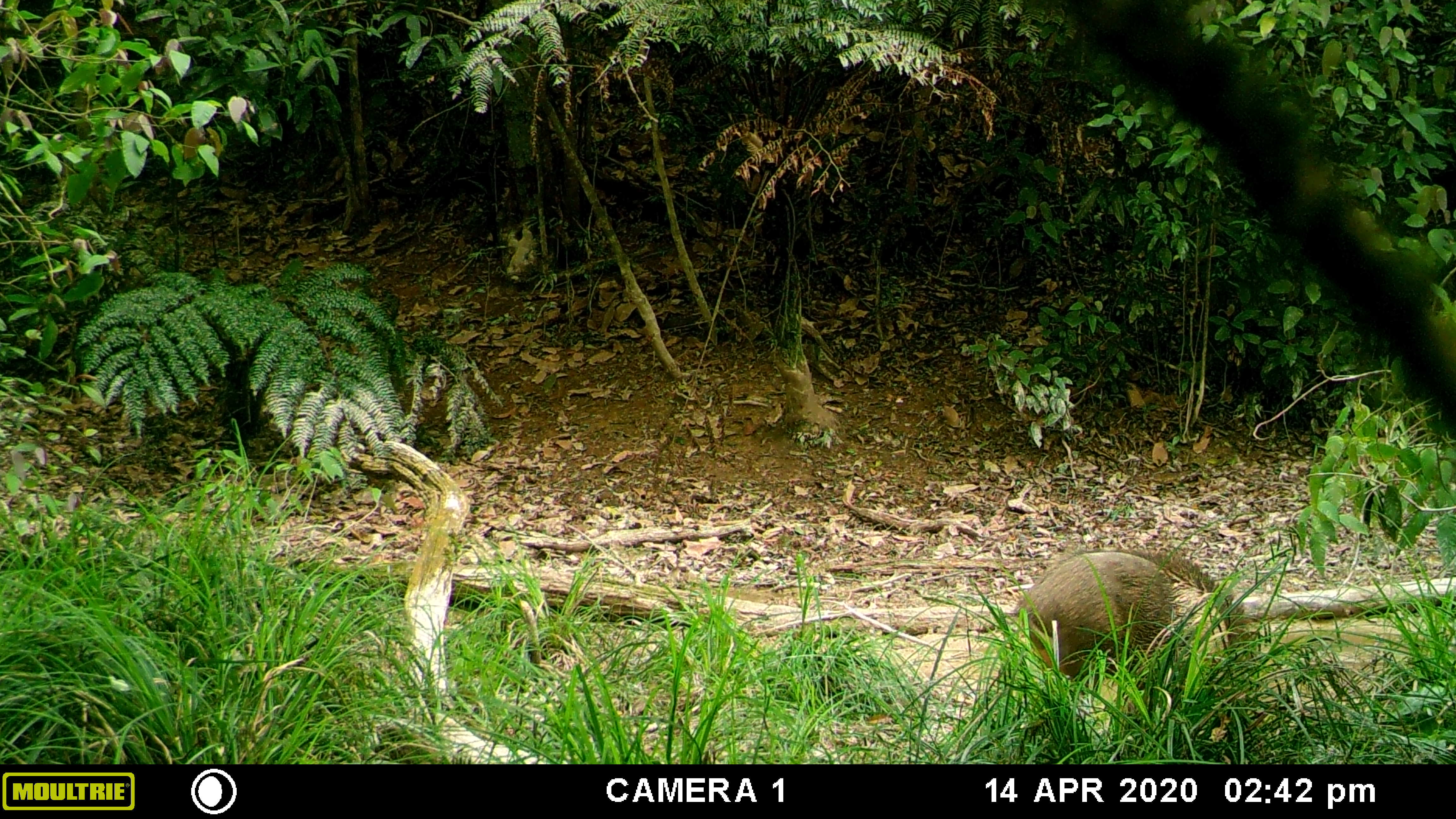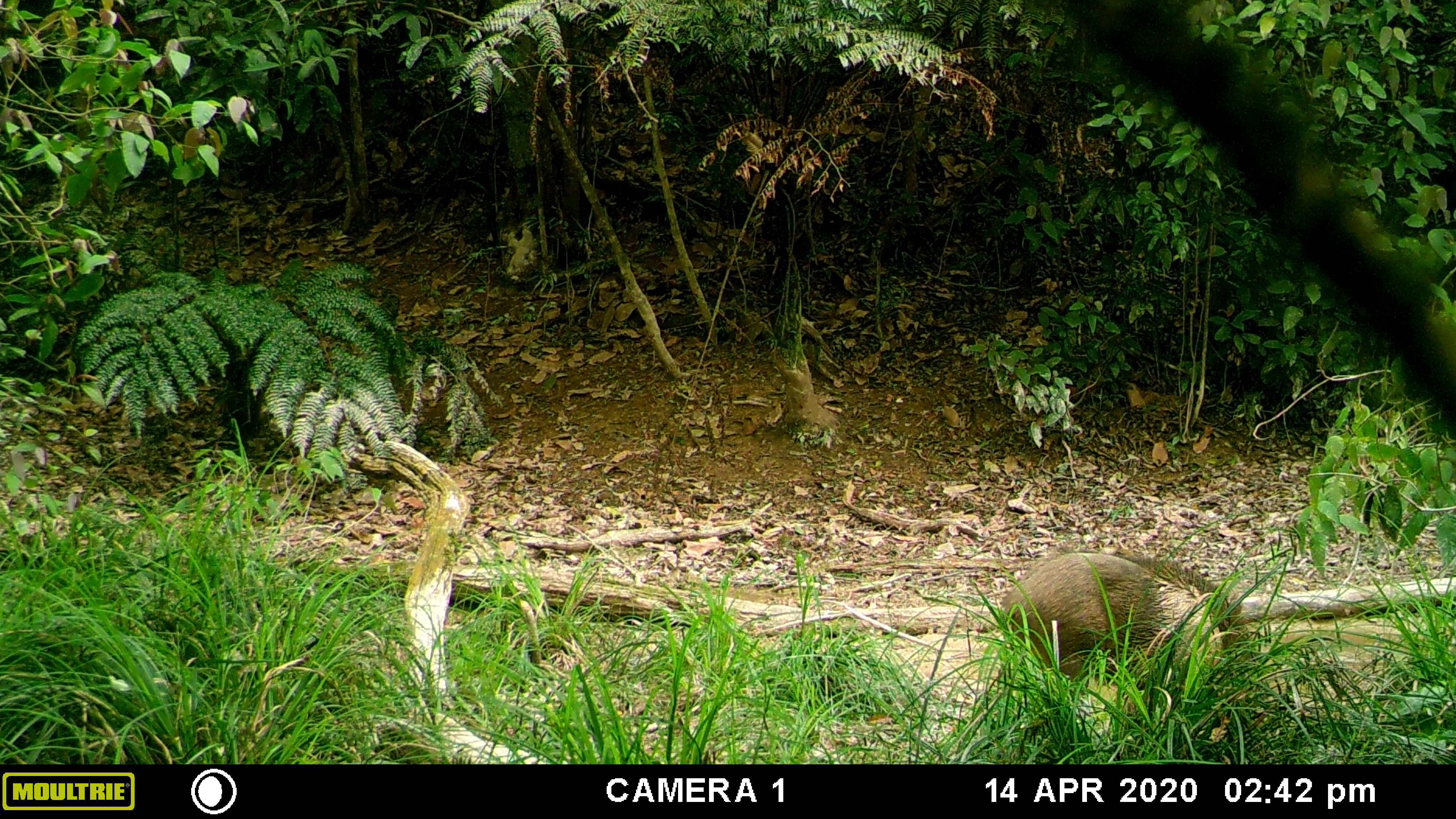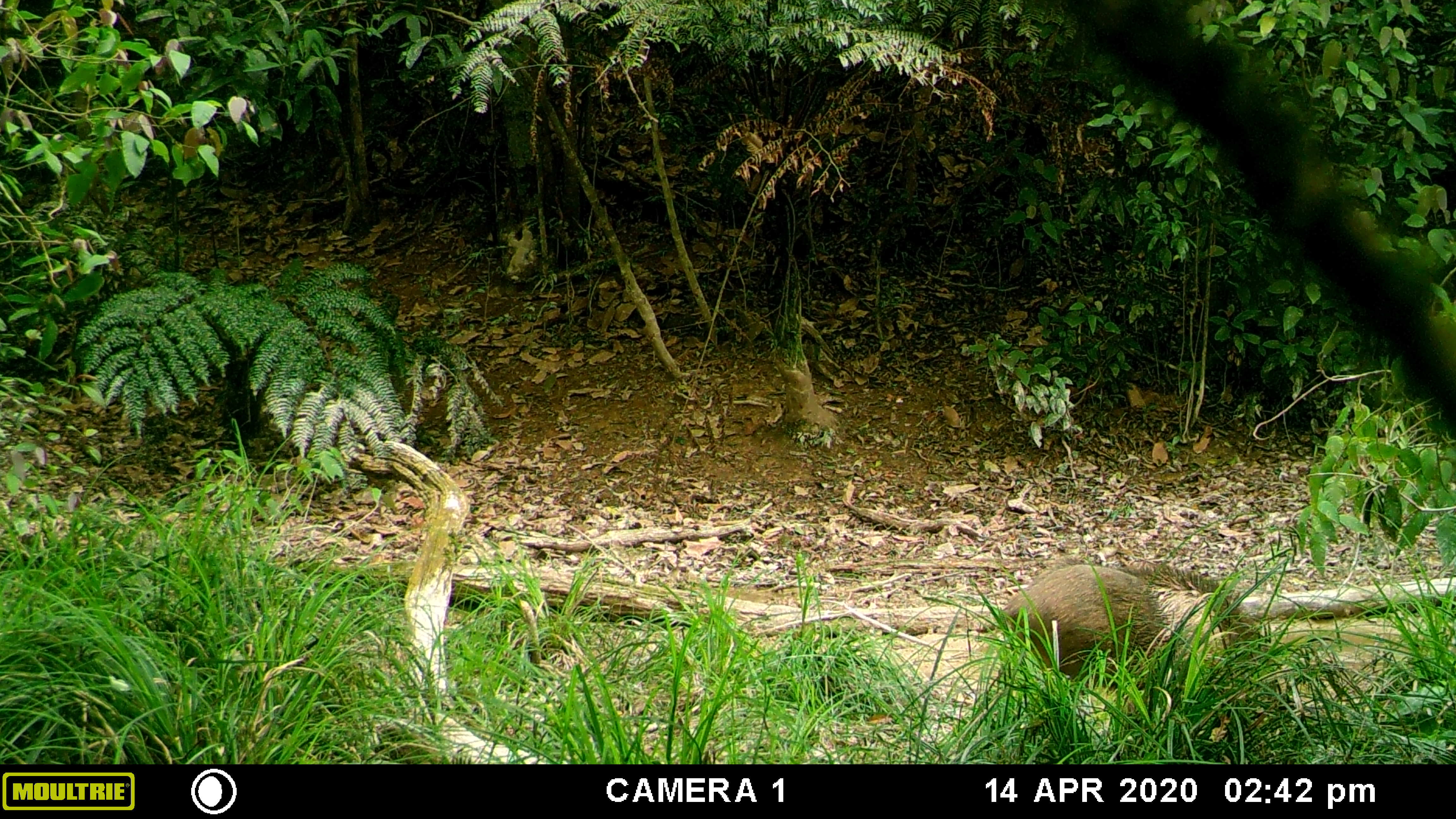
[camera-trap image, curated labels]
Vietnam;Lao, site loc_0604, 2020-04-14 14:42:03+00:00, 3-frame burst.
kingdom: Animalia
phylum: Chordata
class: Mammalia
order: Artiodactyla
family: Suidae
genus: Sus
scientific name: Sus scrofa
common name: eurasian wild pig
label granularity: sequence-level